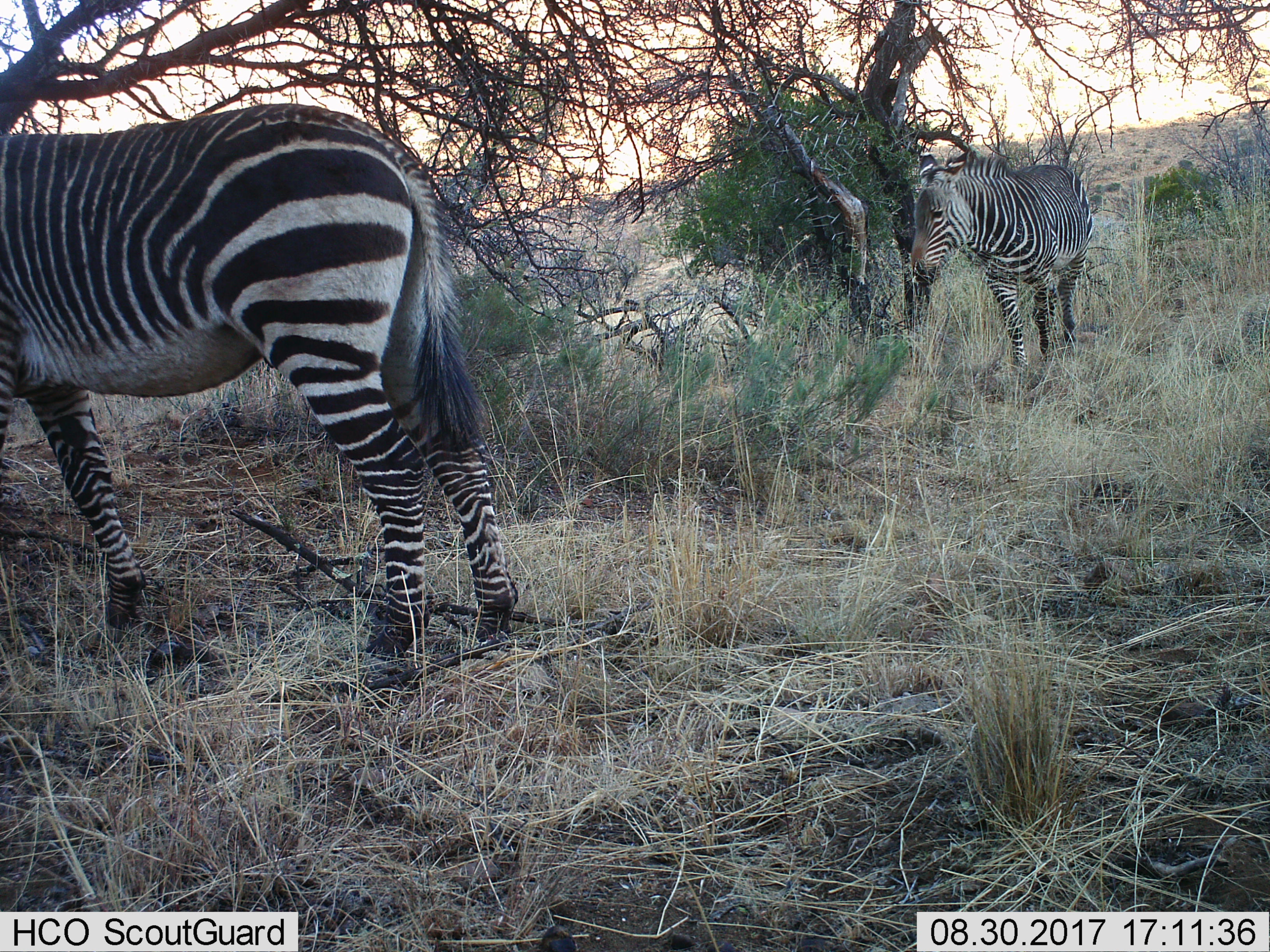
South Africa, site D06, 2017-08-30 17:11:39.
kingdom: Animalia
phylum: Chordata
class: Mammalia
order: Perissodactyla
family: Equidae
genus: Equus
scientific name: Equus zebra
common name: mountain zebra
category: zebramountain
Zebramountain (mountain zebra) (Equus zebra), count 2. Behavior (volunteer vote fractions): standing 89%, resting 0%, moving 11%, interacting 0%. Young present (vote fraction): 0%. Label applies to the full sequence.